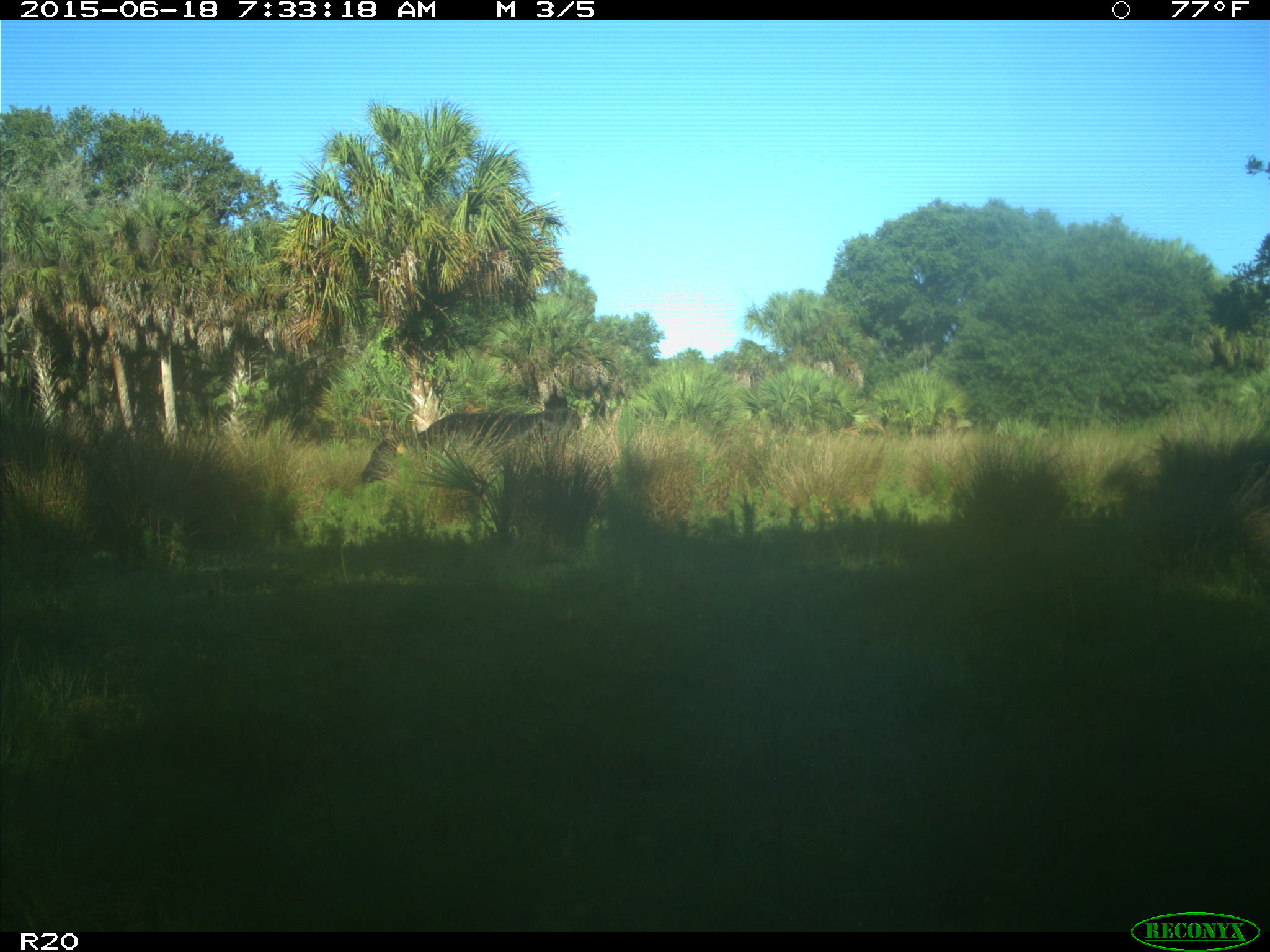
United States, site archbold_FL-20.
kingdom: Animalia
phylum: Chordata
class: Mammalia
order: Artiodactyla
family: Bovidae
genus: Bos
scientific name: Bos taurus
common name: domestic cow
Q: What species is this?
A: Bos taurus (domestic cow).